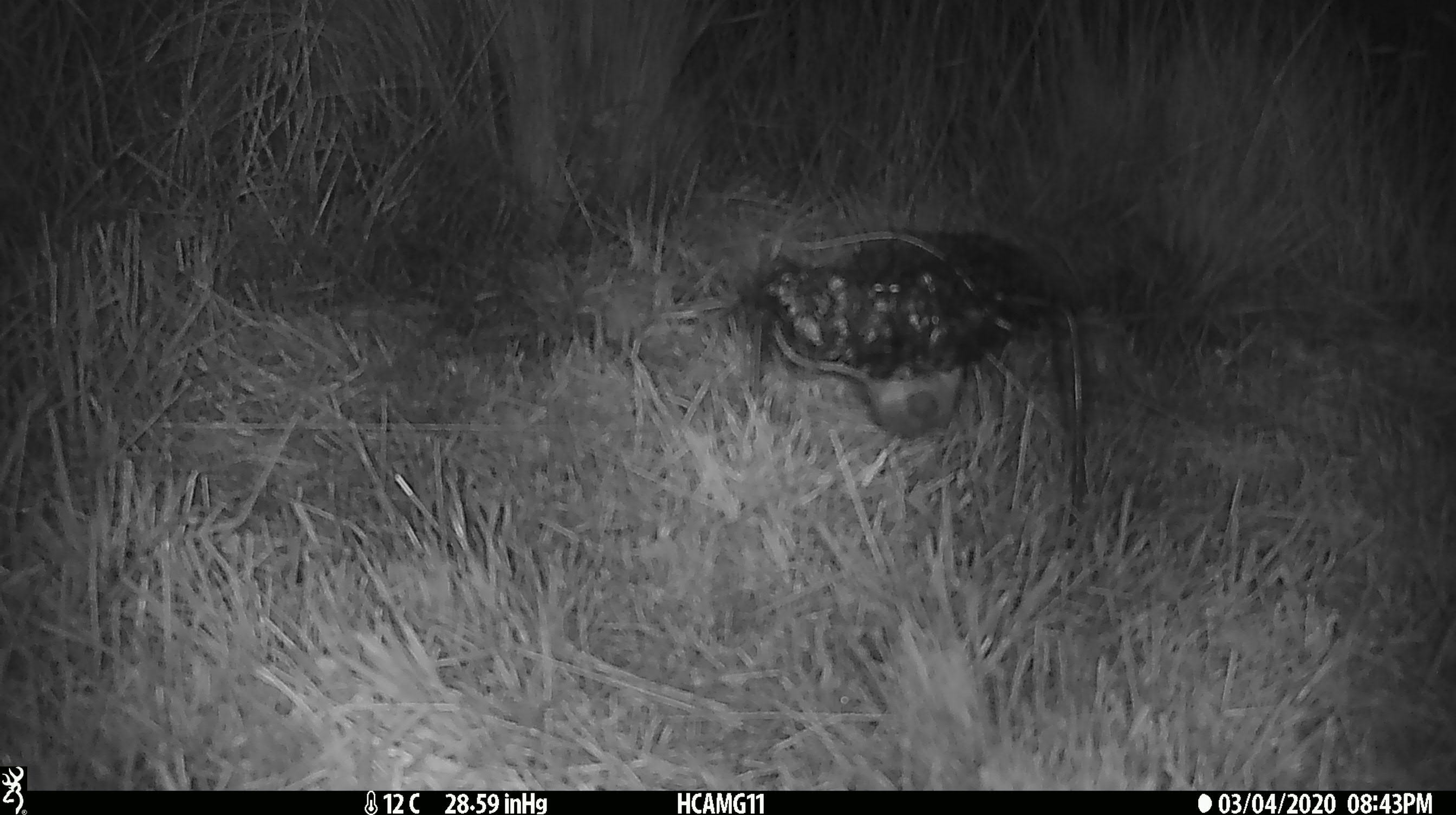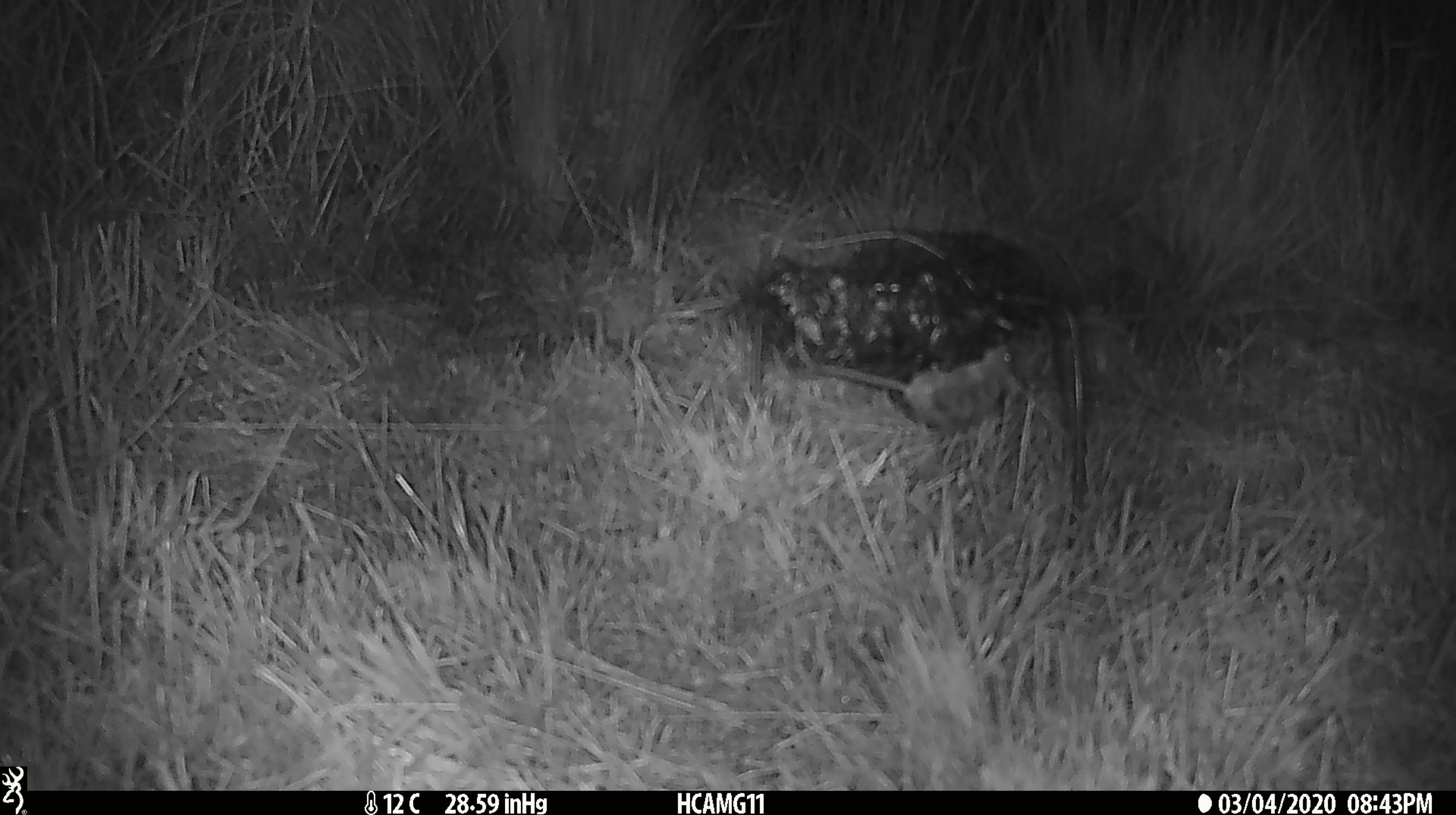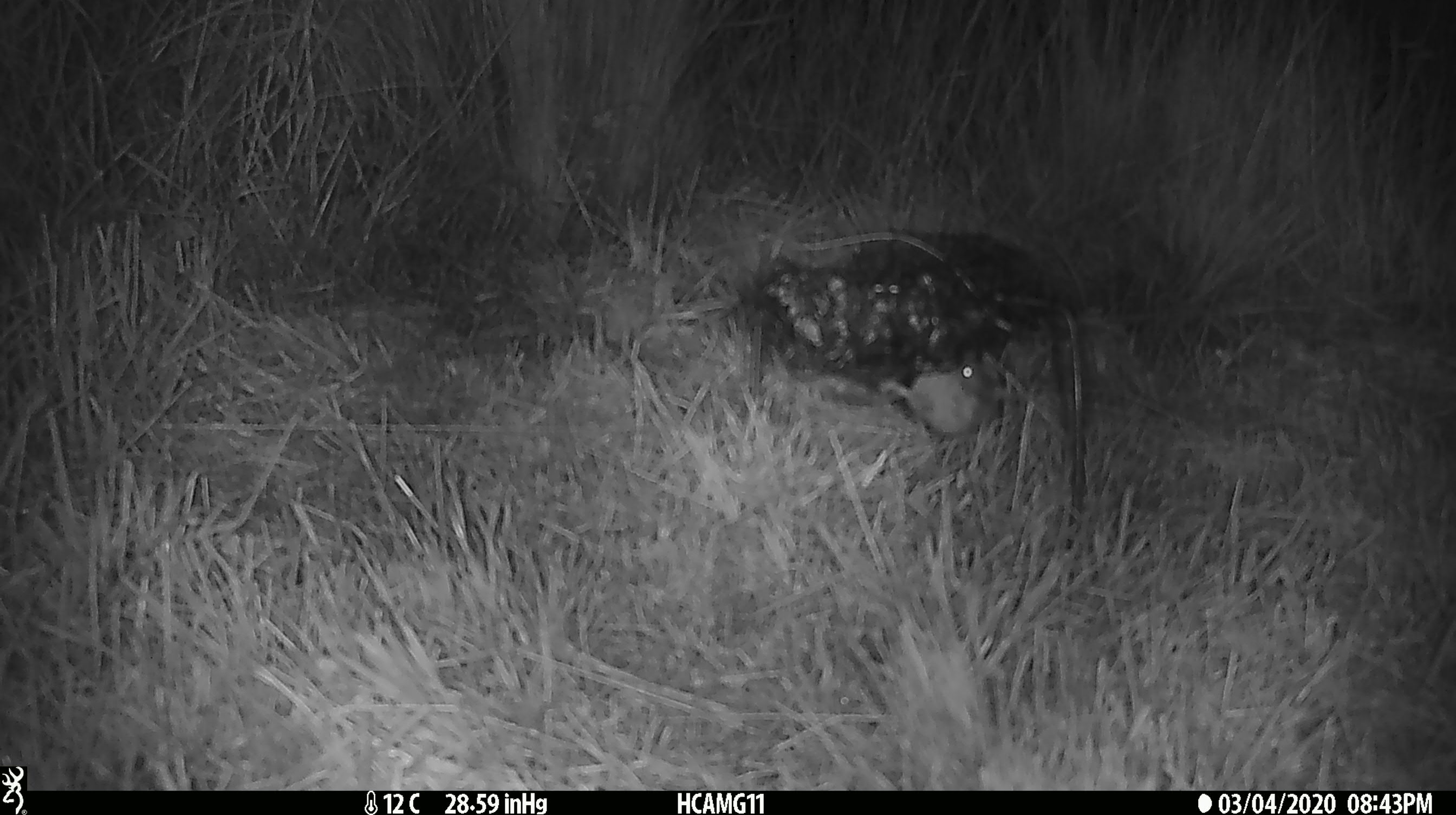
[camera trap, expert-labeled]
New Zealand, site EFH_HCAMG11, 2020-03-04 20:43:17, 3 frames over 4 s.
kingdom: Animalia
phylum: Chordata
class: Mammalia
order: Rodentia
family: Muridae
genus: Mus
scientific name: Mus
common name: mouse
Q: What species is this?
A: Mouse (Mus).